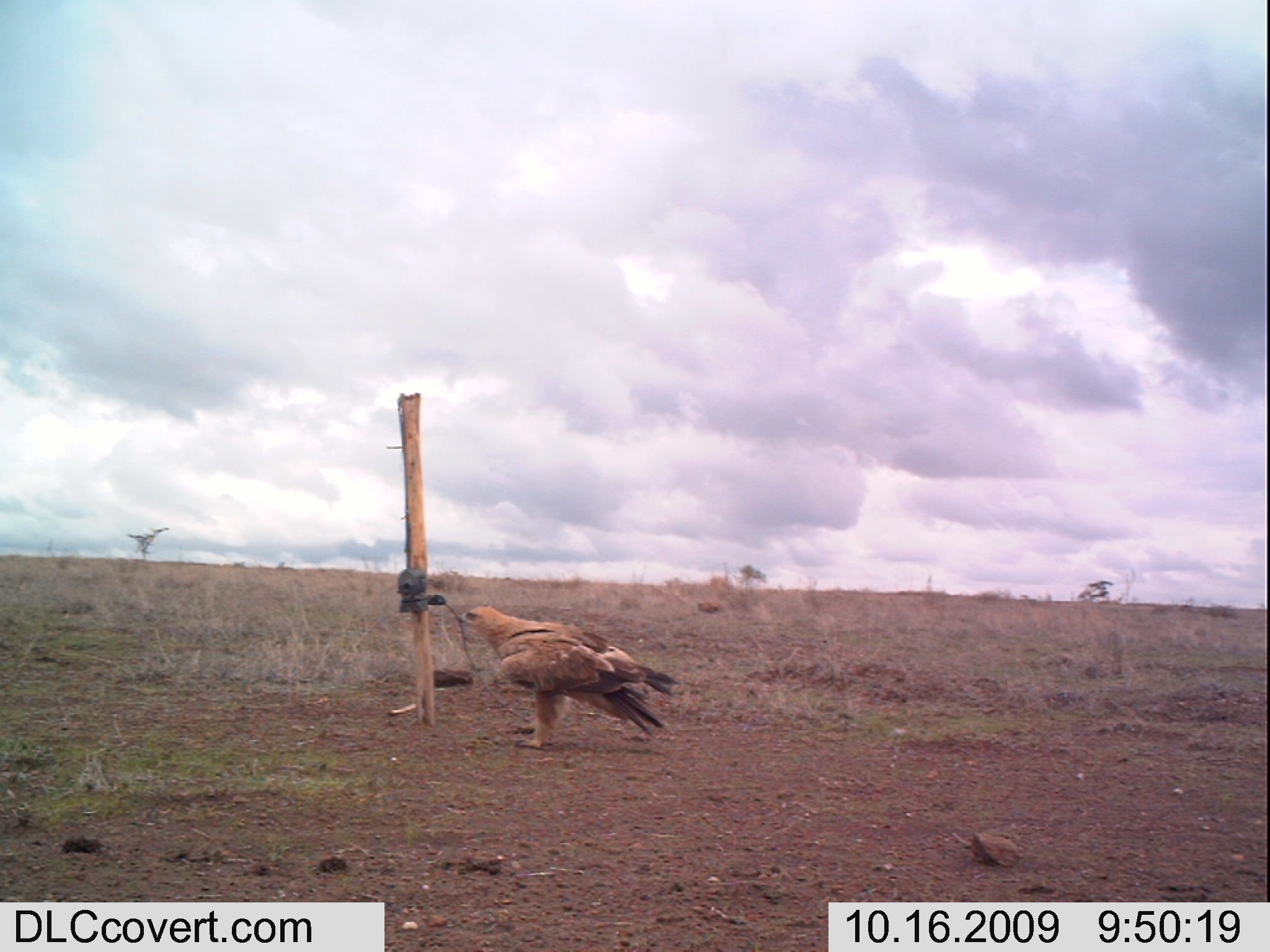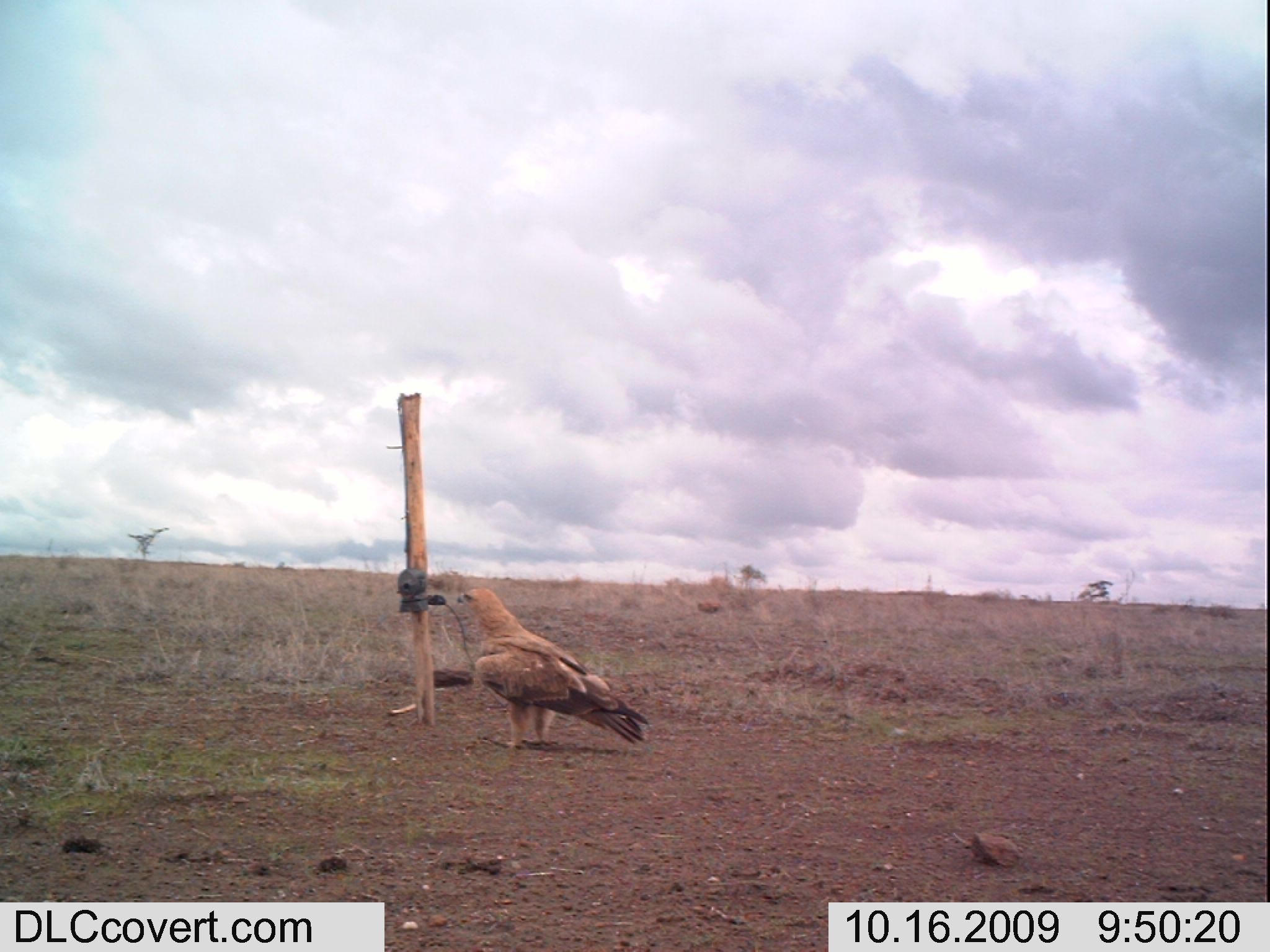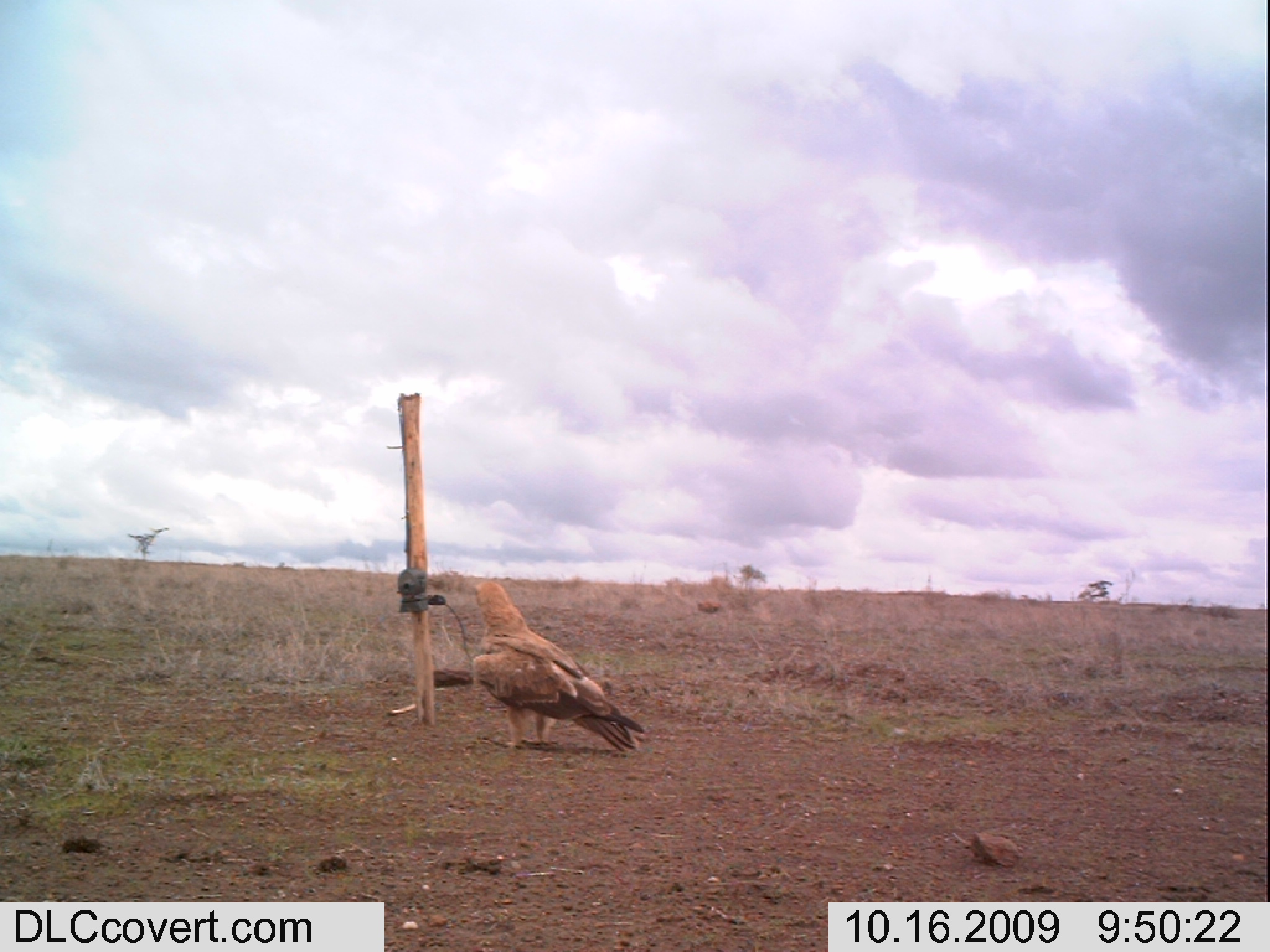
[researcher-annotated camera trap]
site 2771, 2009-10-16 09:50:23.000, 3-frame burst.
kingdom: Animalia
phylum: Chordata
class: Aves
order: Accipitriformes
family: Accipitridae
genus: Aquila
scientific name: Aquila rapax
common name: tawny eagle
Aquila rapax (tawny eagle), count 1.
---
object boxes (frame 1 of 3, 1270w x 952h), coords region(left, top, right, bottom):
aquila rapax: region(454, 600, 681, 756)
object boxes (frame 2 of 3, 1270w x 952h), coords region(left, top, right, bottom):
aquila rapax: region(454, 583, 653, 754)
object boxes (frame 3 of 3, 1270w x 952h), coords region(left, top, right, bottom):
aquila rapax: region(467, 579, 645, 753)